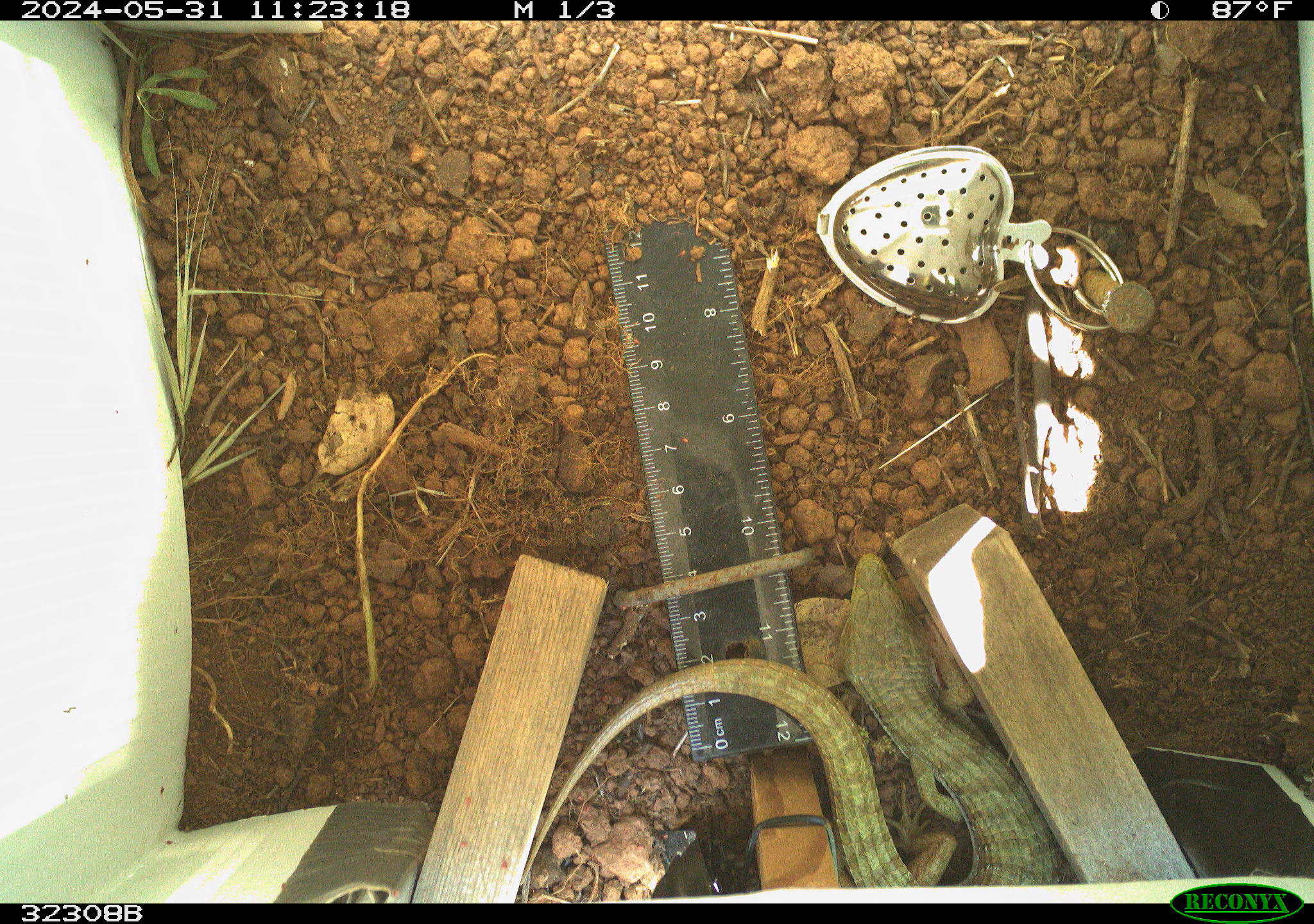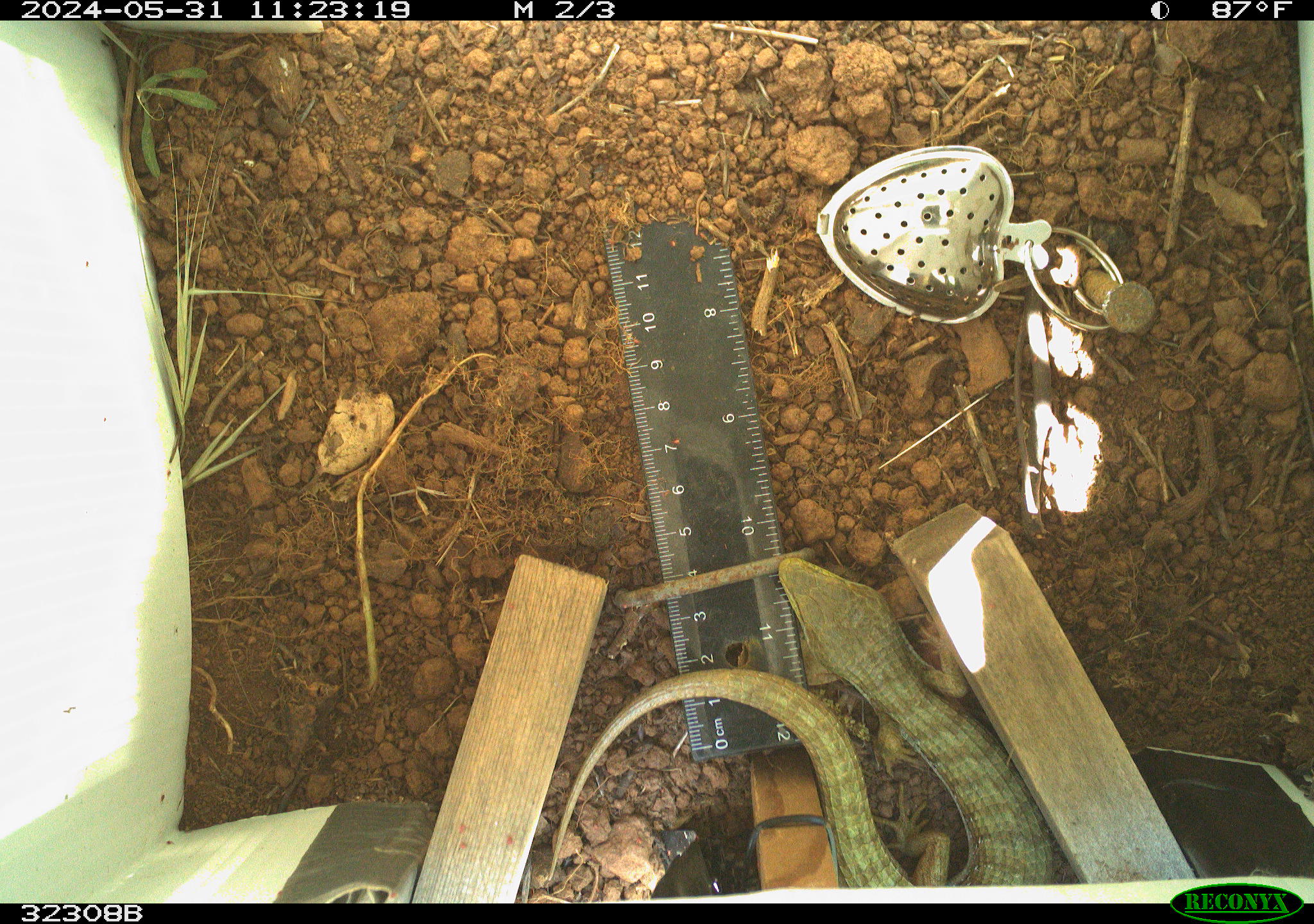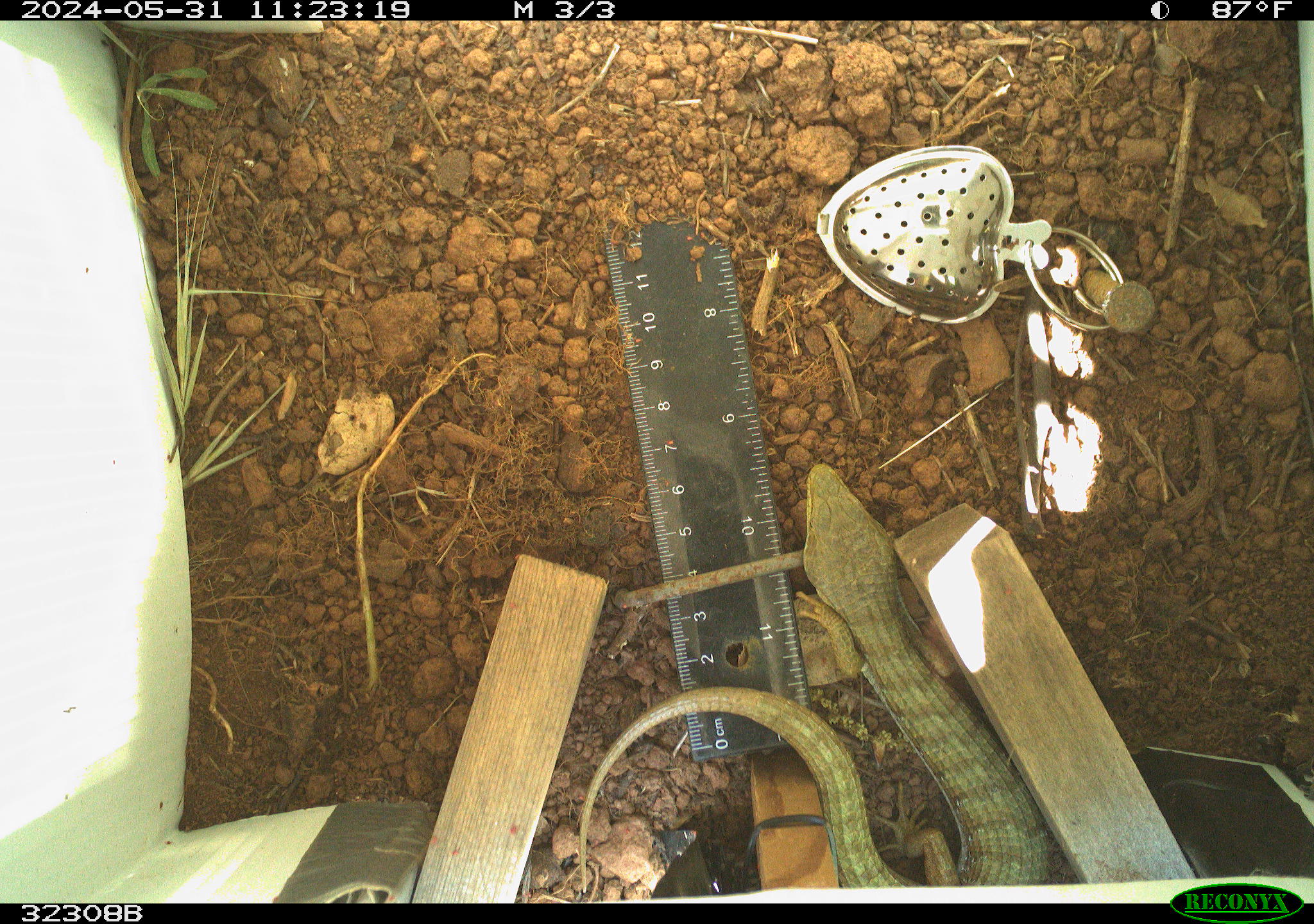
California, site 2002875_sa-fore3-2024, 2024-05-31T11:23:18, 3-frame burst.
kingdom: Animalia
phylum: Chordata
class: Reptilia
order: Squamata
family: Anguidae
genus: Elgaria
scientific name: Elgaria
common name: alligator lizards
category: elgaria species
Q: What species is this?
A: Elgaria species (alligator lizards) (Elgaria).